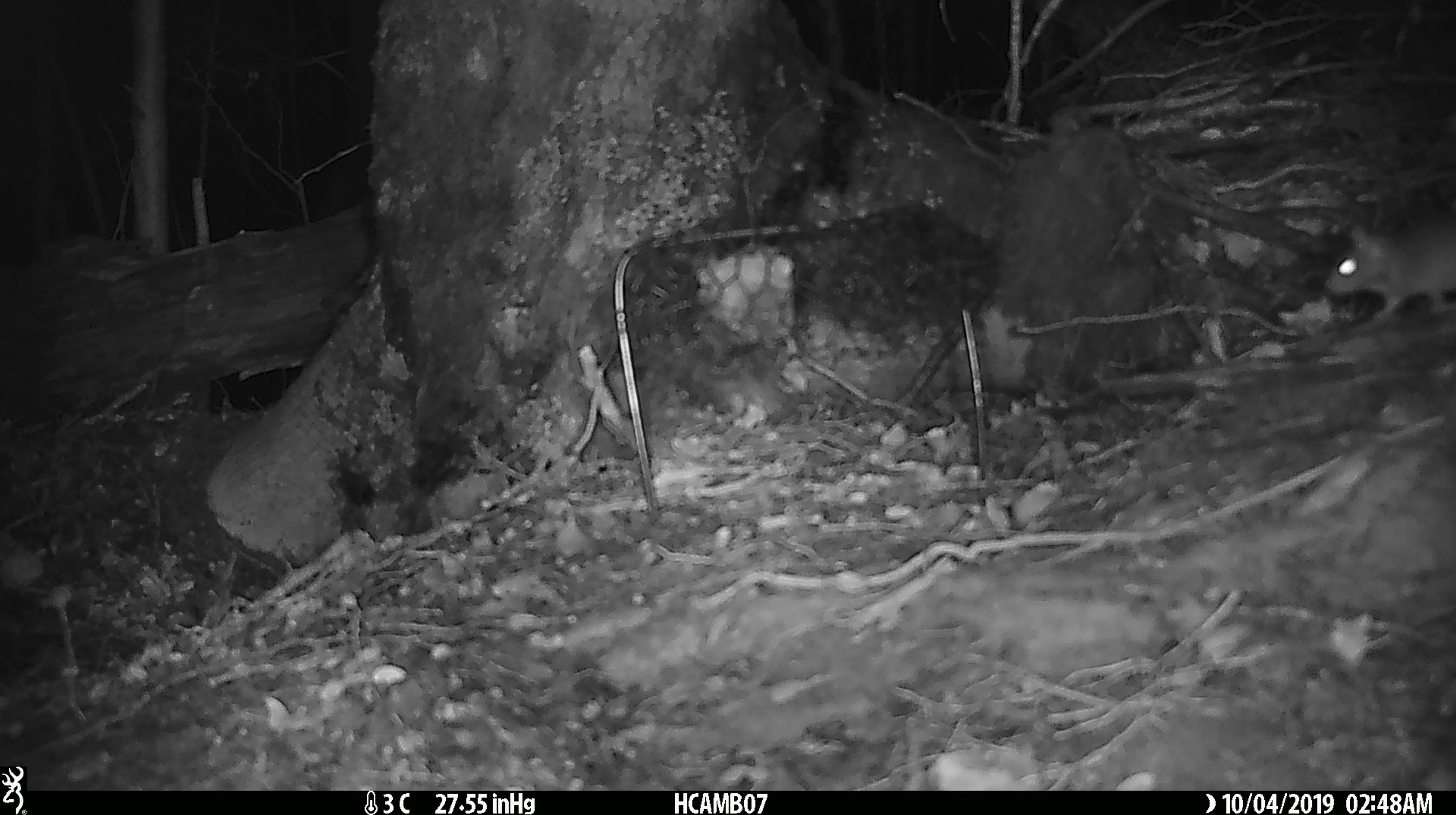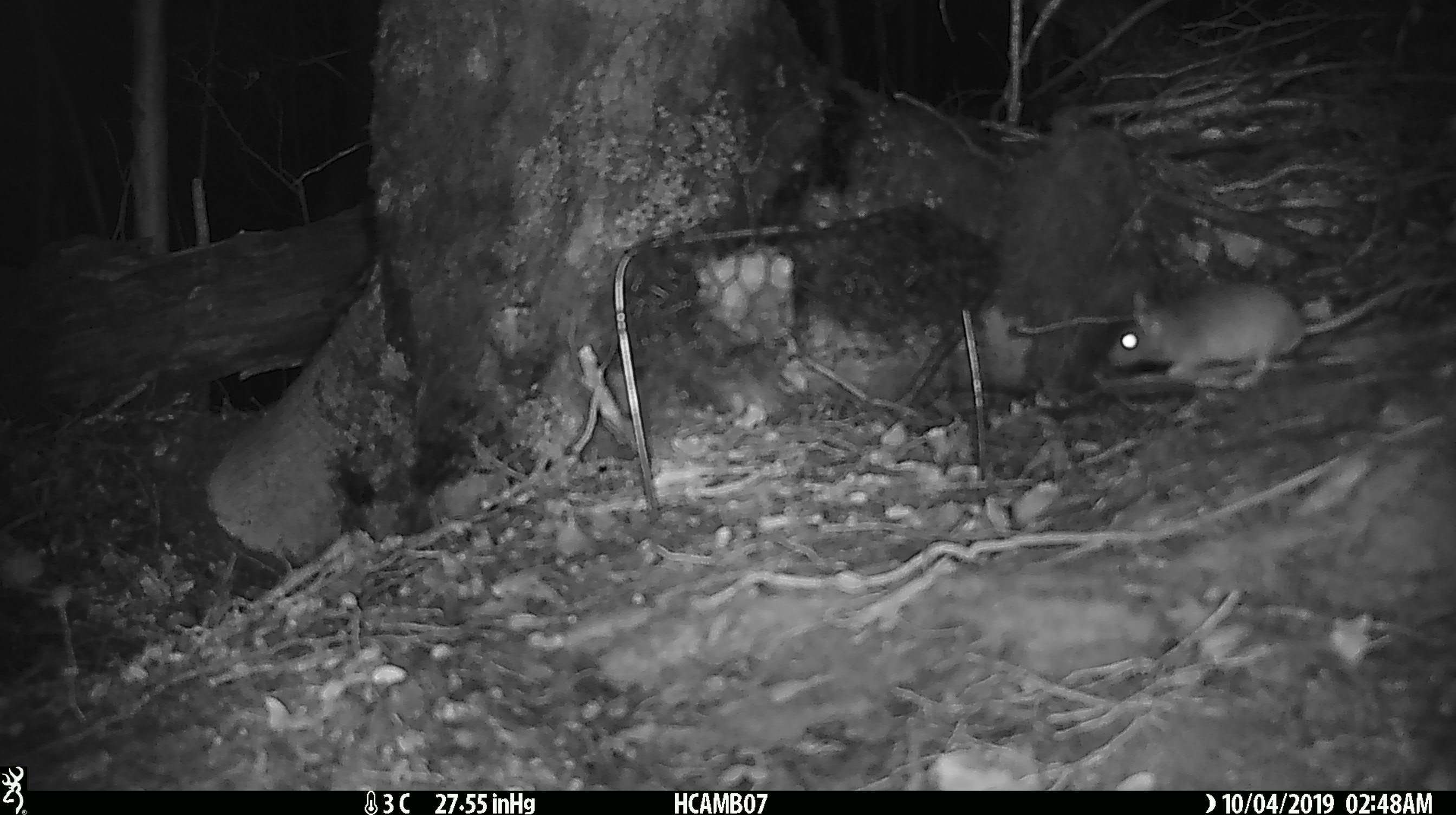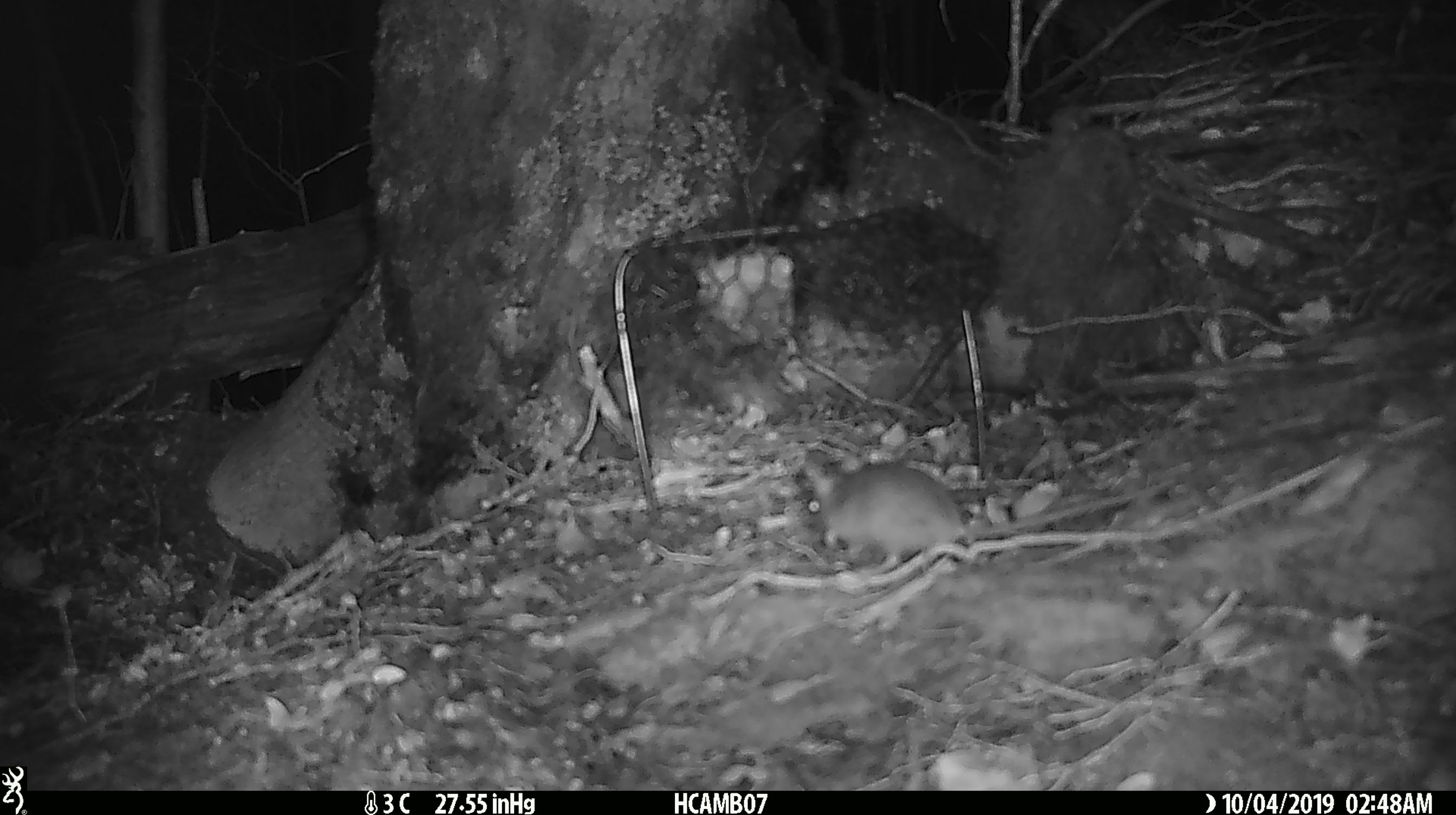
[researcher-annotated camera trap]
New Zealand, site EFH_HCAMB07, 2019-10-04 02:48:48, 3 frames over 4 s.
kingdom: Animalia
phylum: Chordata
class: Mammalia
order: Rodentia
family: Muridae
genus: Mus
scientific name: Mus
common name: mouse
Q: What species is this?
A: Mouse (Mus).